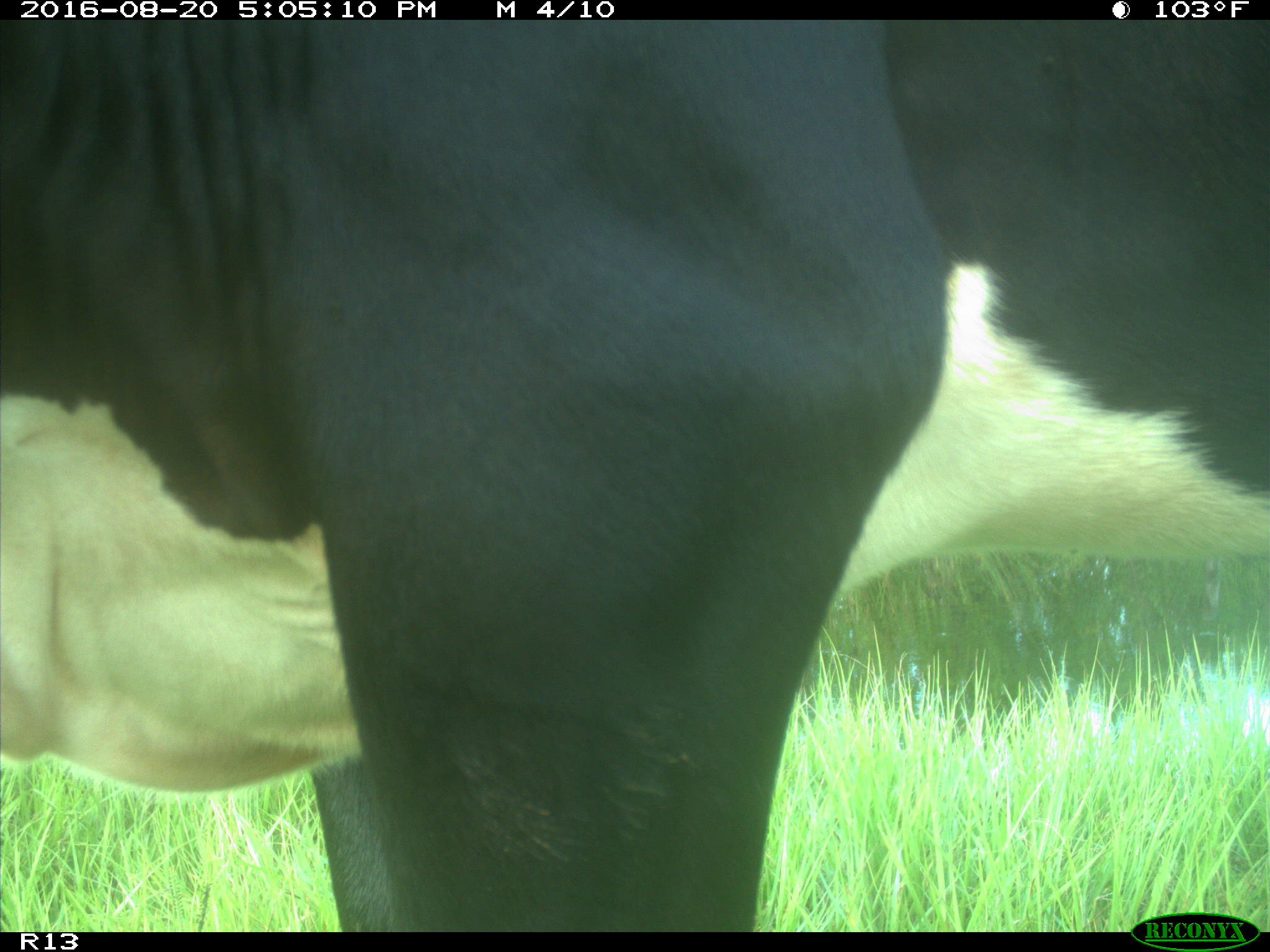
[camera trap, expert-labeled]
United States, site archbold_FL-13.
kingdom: Animalia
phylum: Chordata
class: Mammalia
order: Artiodactyla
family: Bovidae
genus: Bos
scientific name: Bos taurus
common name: domestic cow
Bos taurus (domestic cow).